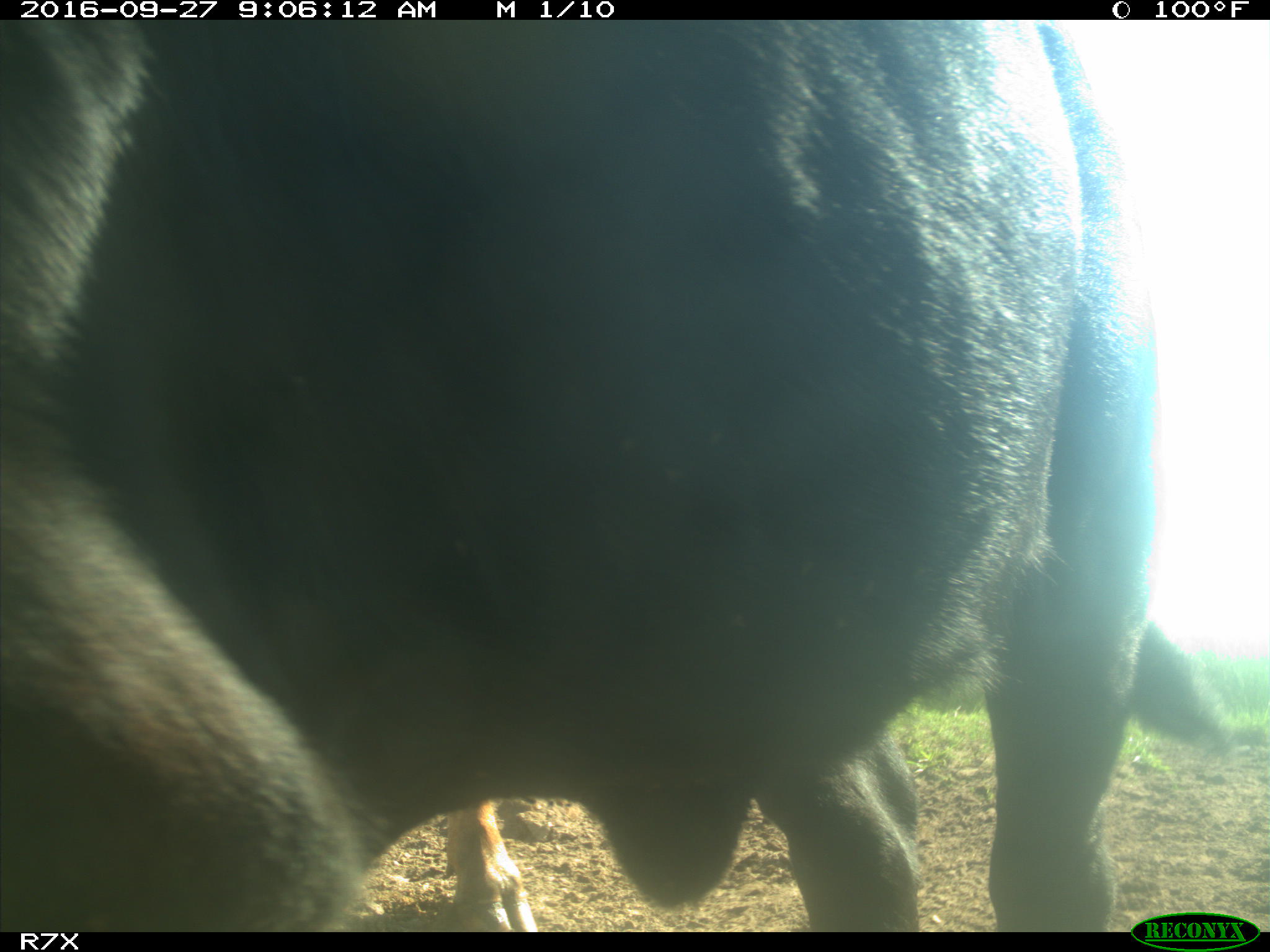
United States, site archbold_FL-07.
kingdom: Animalia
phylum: Chordata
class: Mammalia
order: Artiodactyla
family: Bovidae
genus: Bos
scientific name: Bos taurus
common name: domestic cow